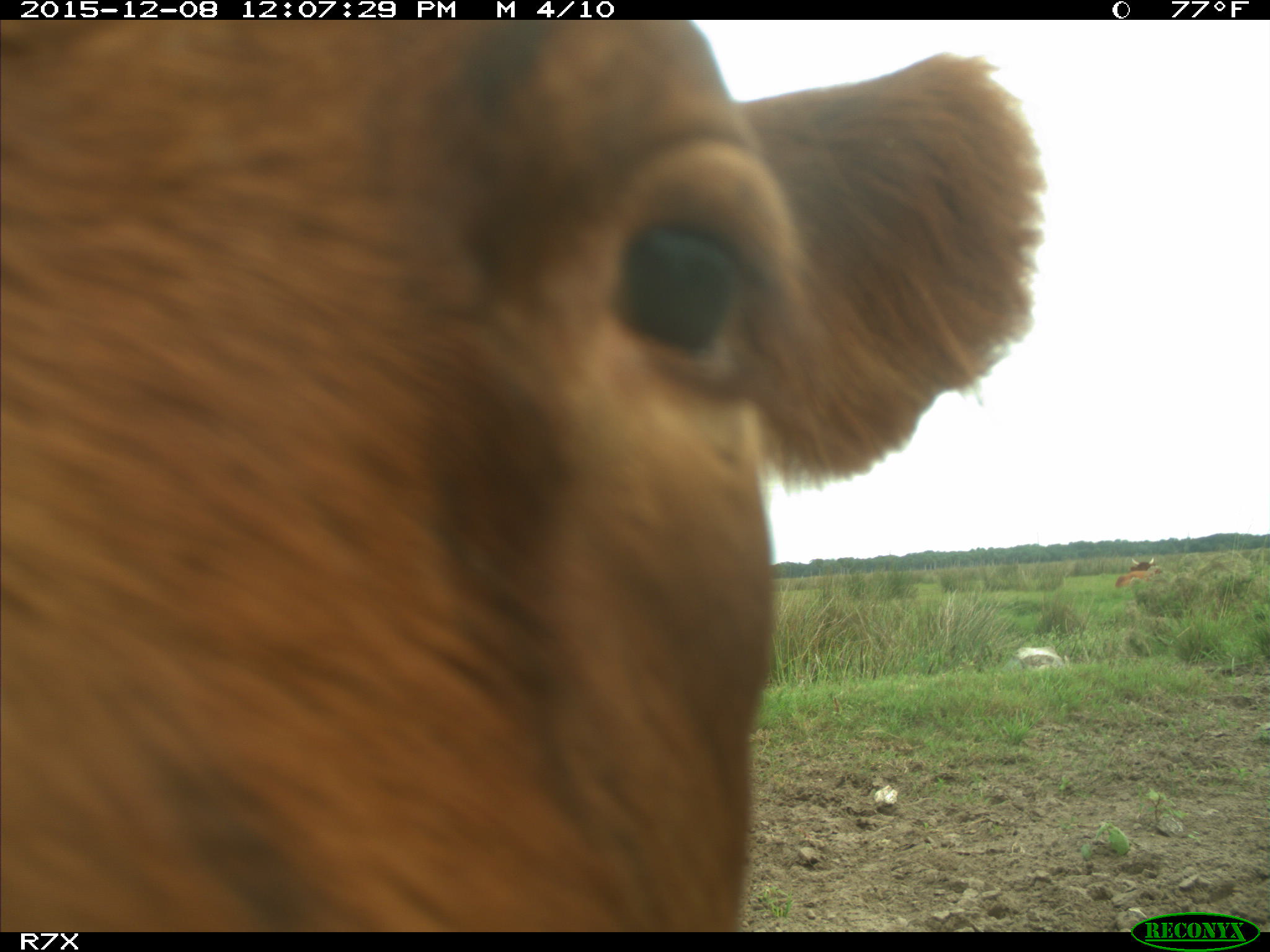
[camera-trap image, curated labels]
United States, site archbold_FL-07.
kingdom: Animalia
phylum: Chordata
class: Mammalia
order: Artiodactyla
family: Bovidae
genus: Bos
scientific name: Bos taurus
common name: domestic cow